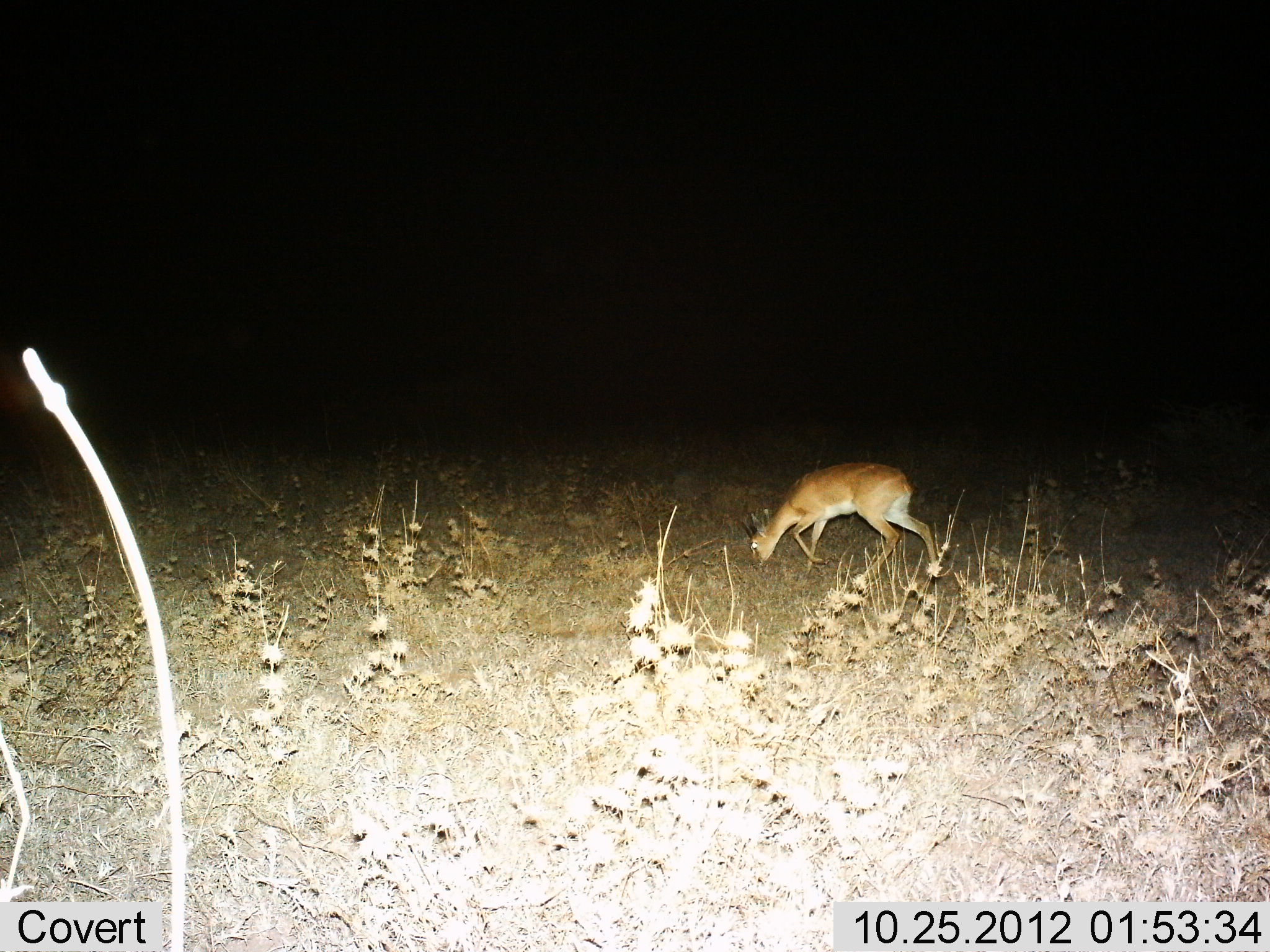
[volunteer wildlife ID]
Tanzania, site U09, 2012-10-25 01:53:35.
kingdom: Animalia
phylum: Chordata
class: Mammalia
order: Artiodactyla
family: Bovidae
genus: Redunca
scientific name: Redunca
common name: reedbuck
Reedbuck (Redunca), count 1. Behavior (volunteer vote fractions): standing 12%, resting 0%, moving 0%, interacting 0%. Young present (vote fraction): 0%. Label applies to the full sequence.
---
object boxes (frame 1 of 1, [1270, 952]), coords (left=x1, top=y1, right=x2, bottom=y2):
animal: (left=739, top=461, right=941, bottom=586)